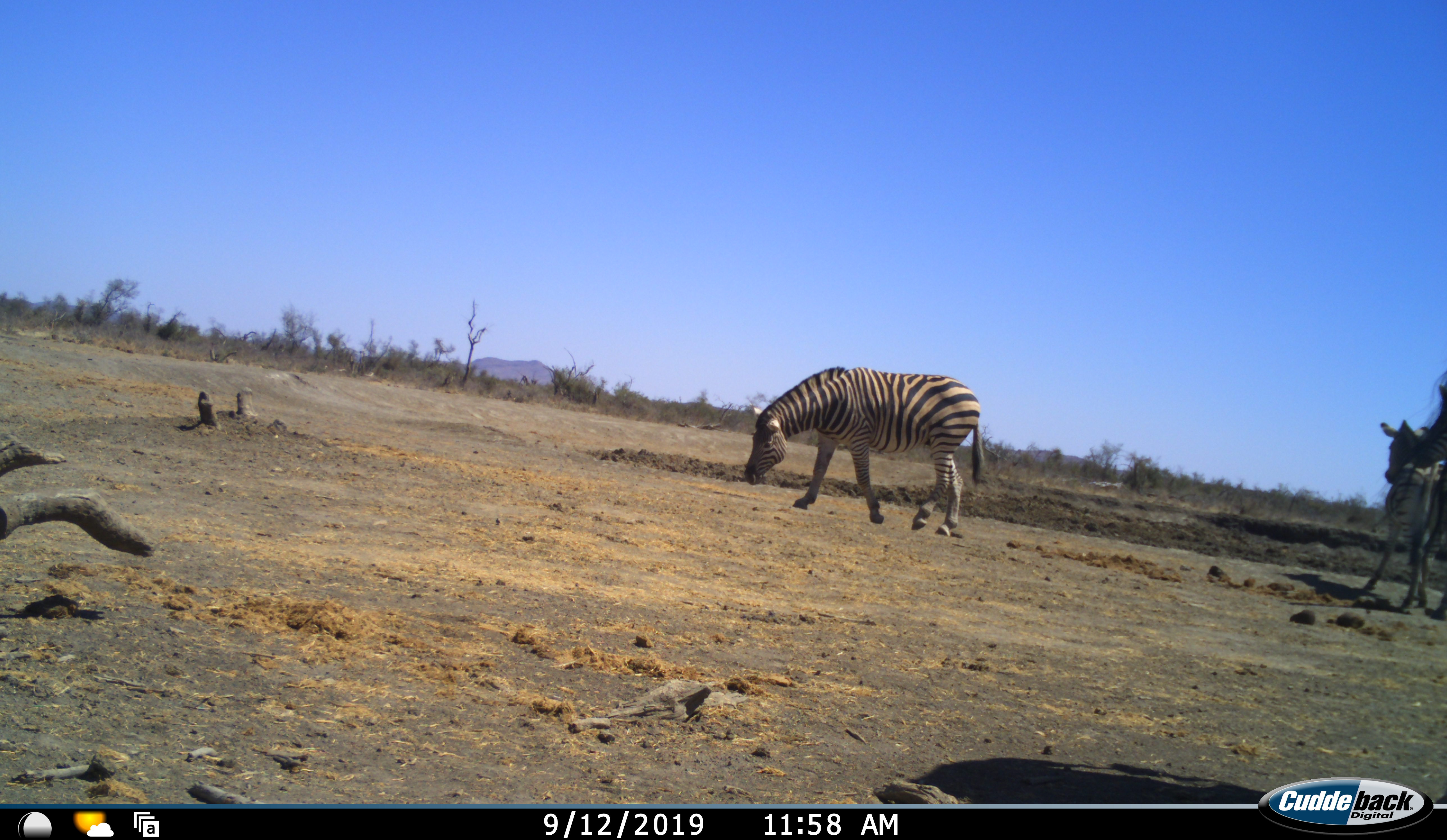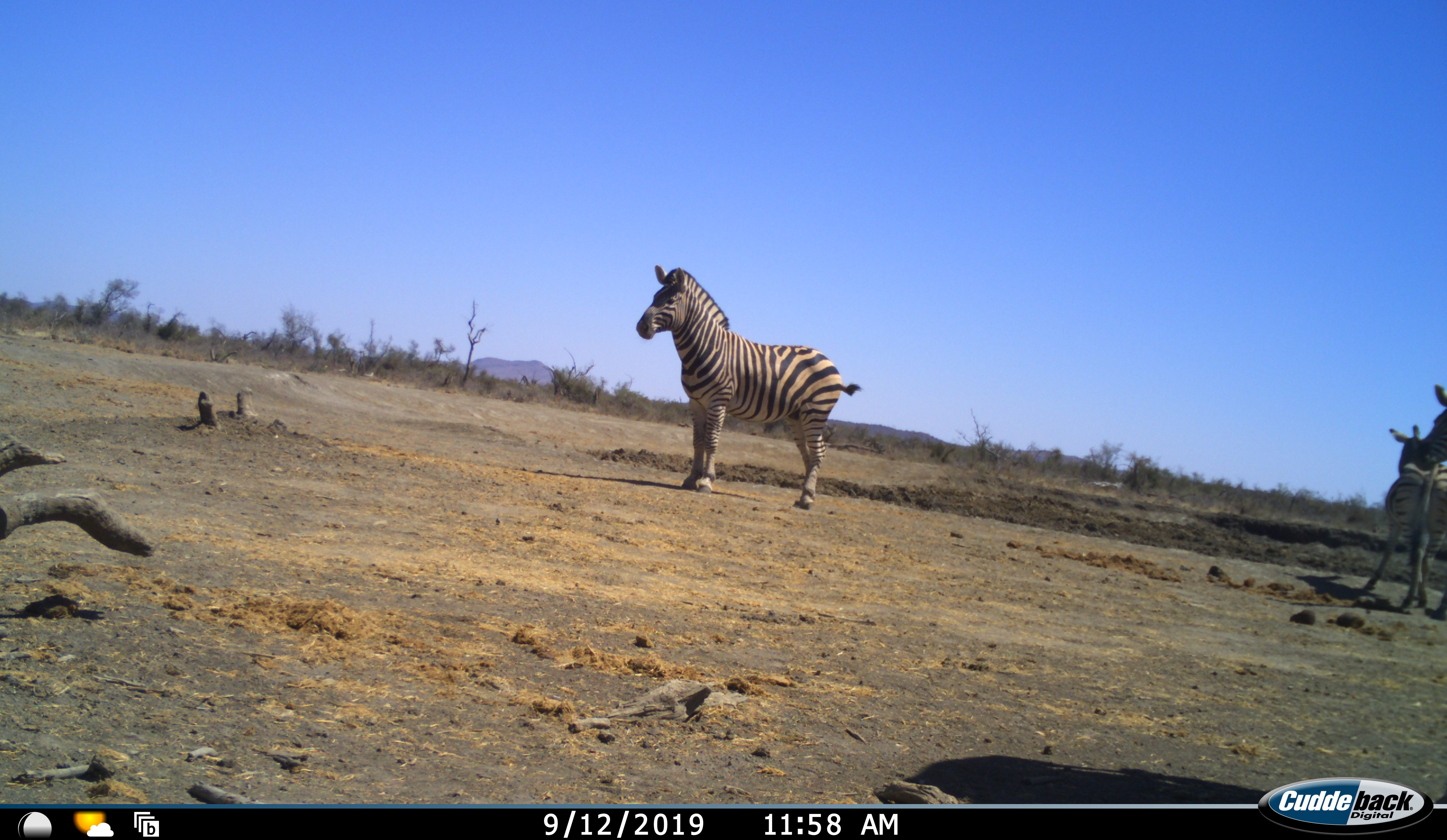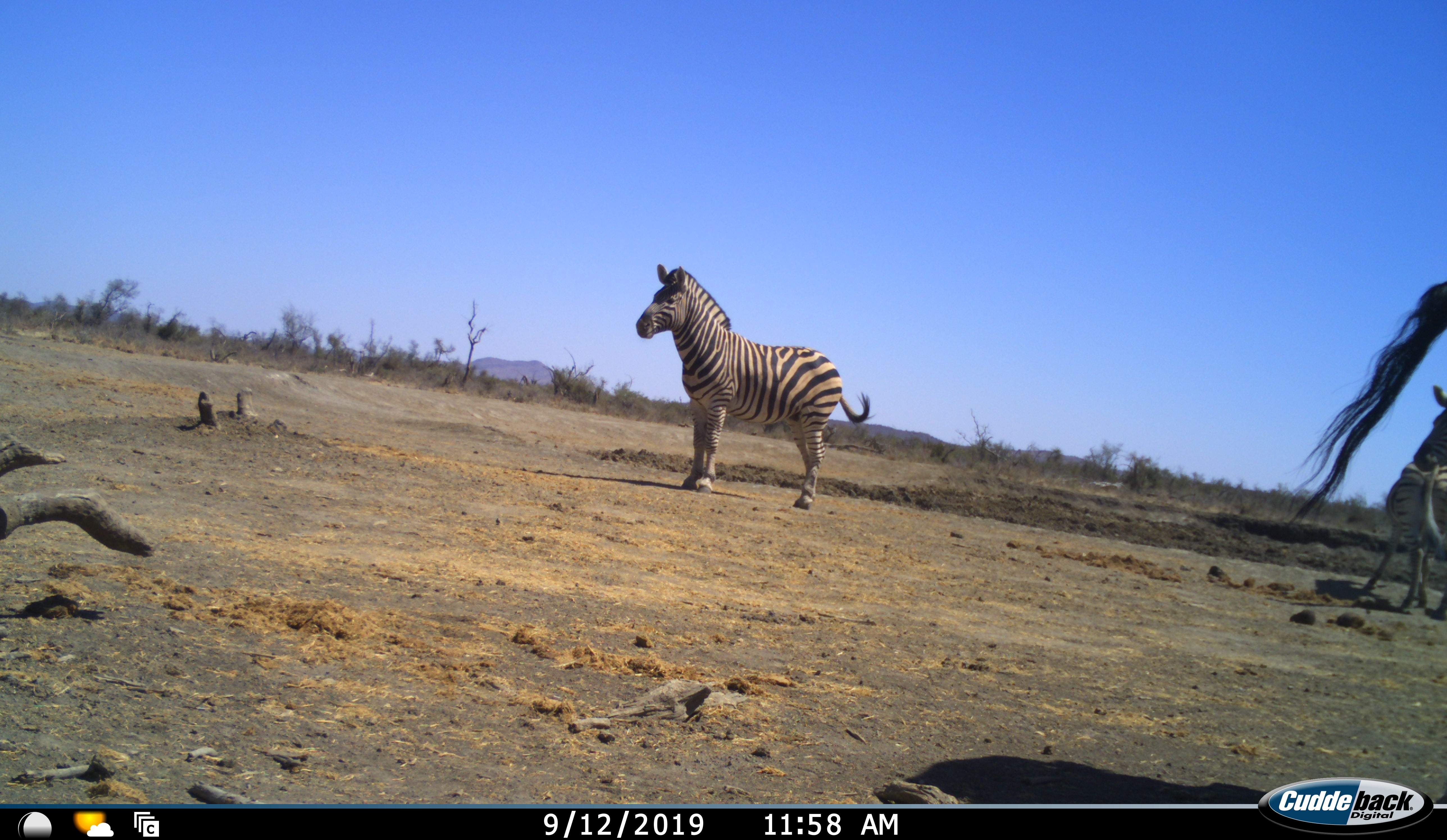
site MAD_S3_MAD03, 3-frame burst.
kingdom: Animalia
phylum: Chordata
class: Mammalia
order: Perissodactyla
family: Equidae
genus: Equus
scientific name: Equus quagga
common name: plains zebra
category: zebraplains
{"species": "zebraplains (plains zebra) (Equus quagga)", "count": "3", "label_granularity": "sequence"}